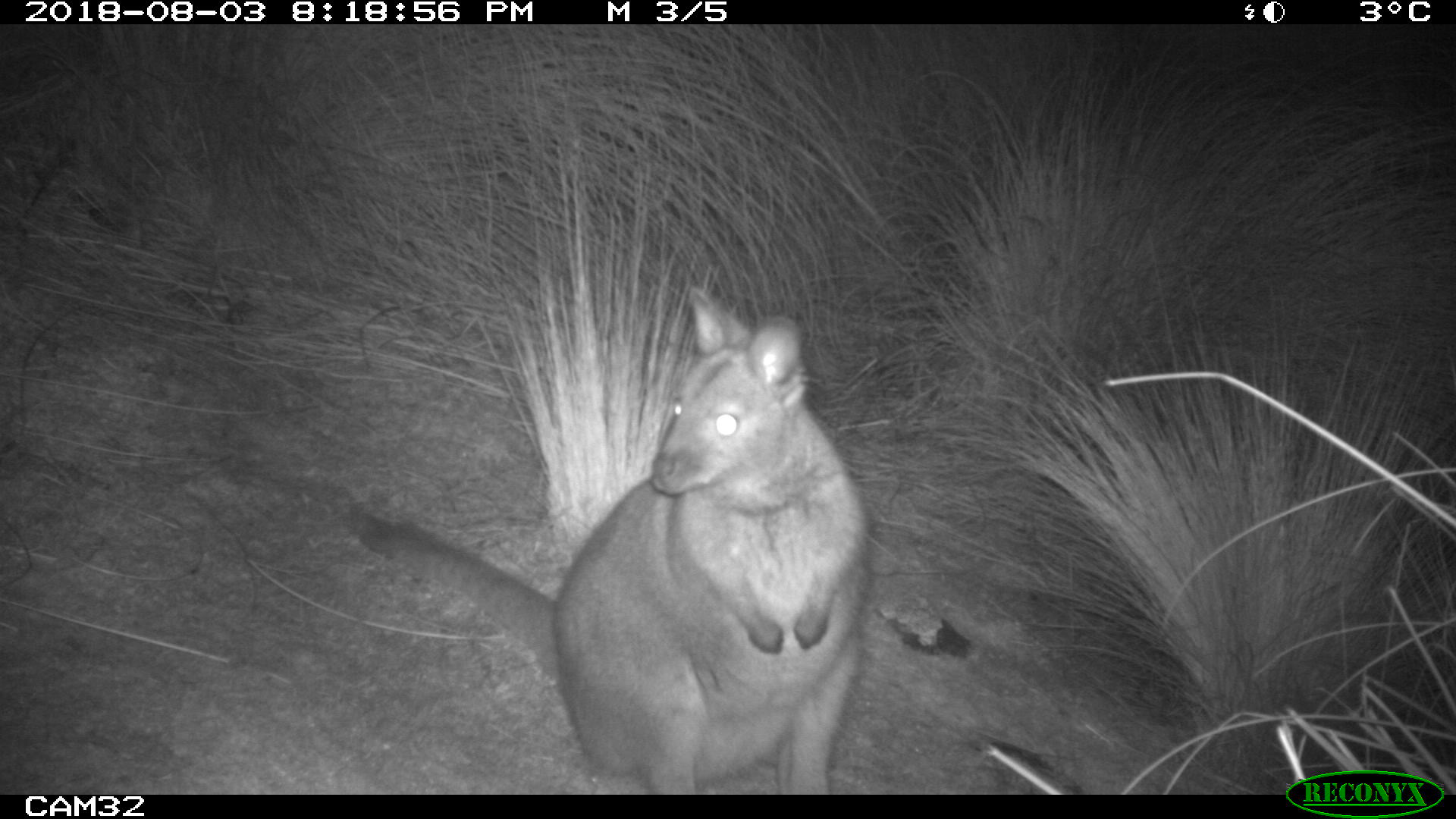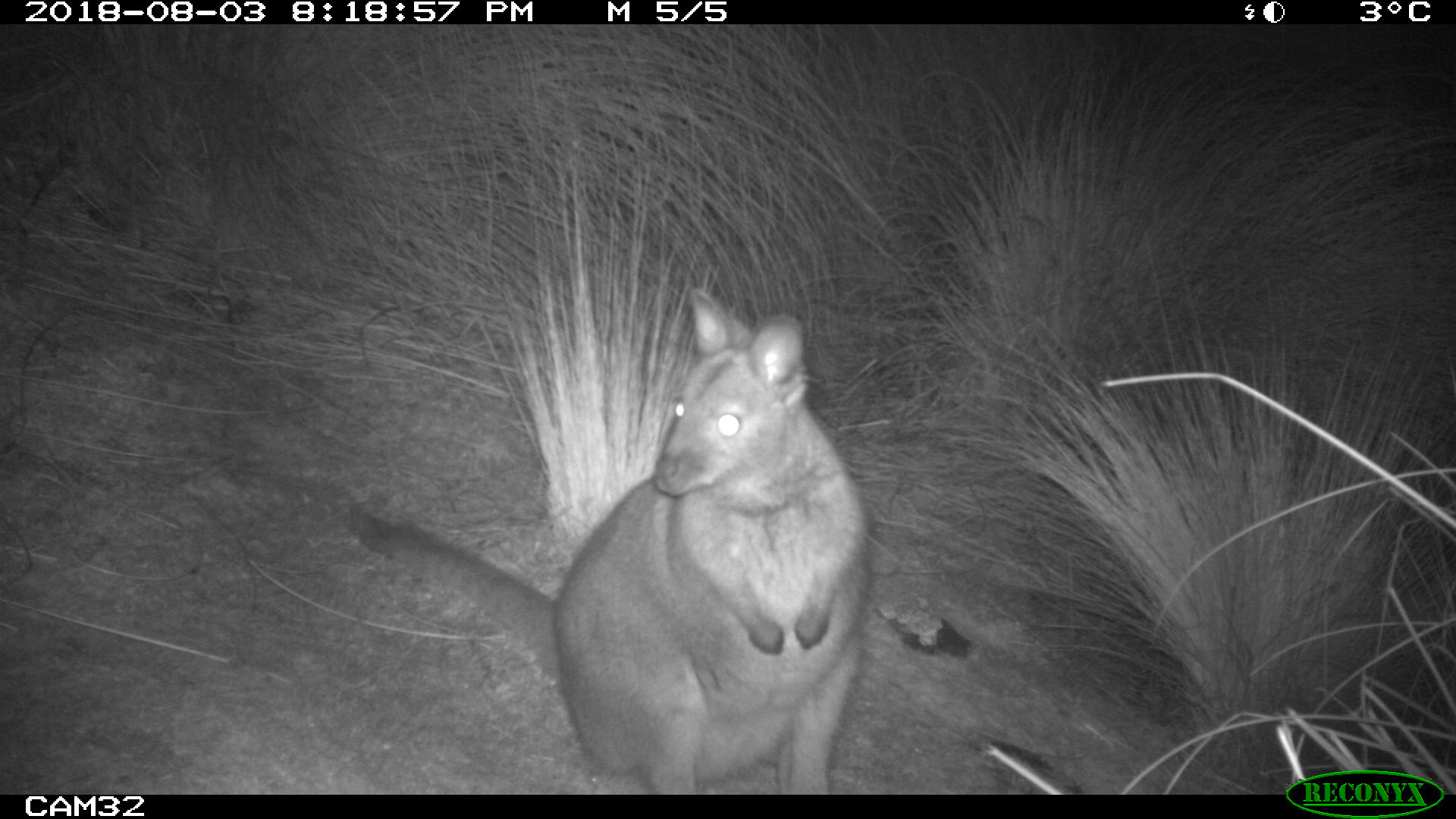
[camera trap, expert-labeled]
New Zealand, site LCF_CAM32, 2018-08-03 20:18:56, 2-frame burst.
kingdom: Animalia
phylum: Chordata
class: Mammalia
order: Diprotodontia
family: Macropodidae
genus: Notamacropus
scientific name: Notamacropus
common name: wallaby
Wallaby (Notamacropus).